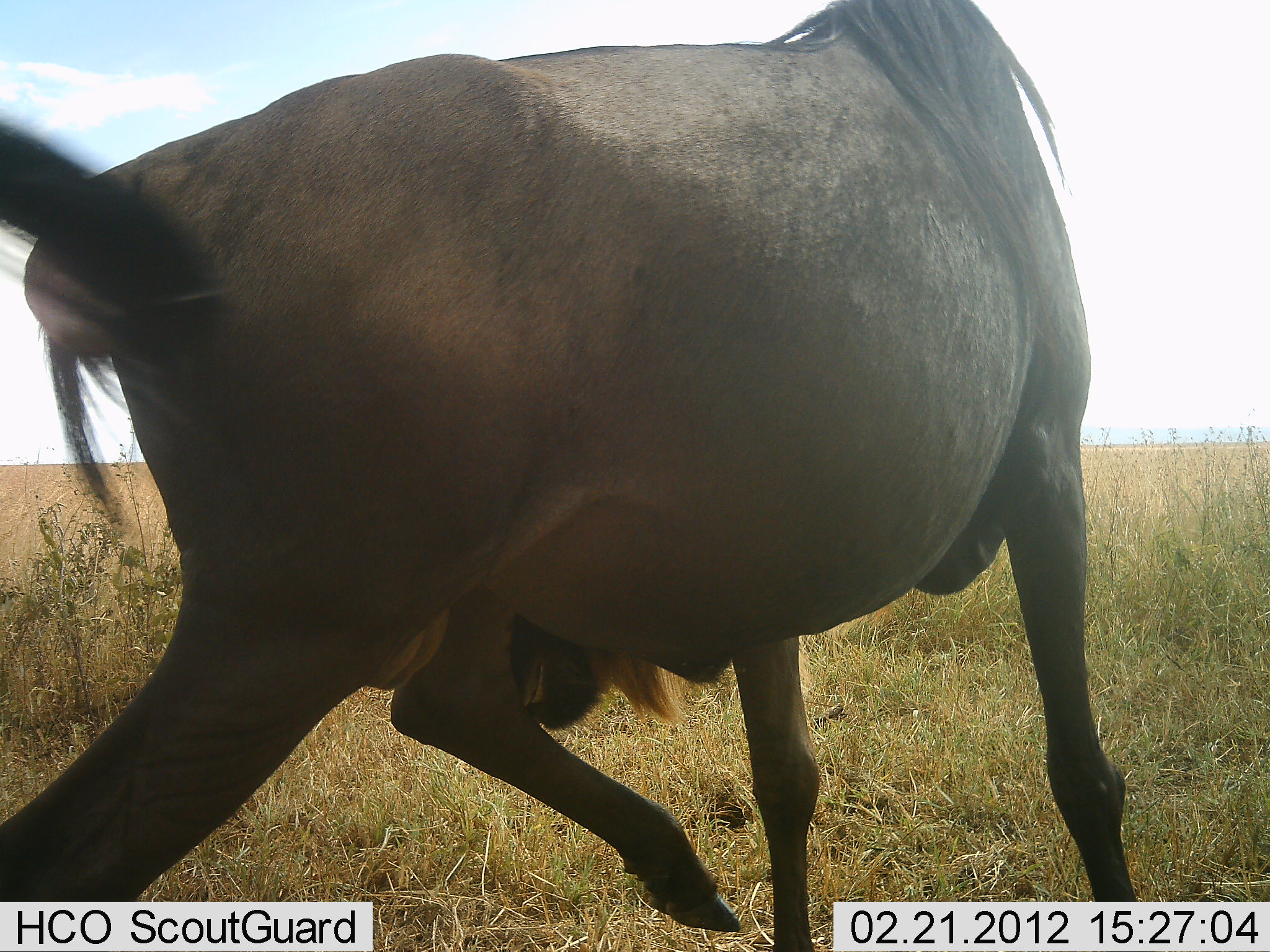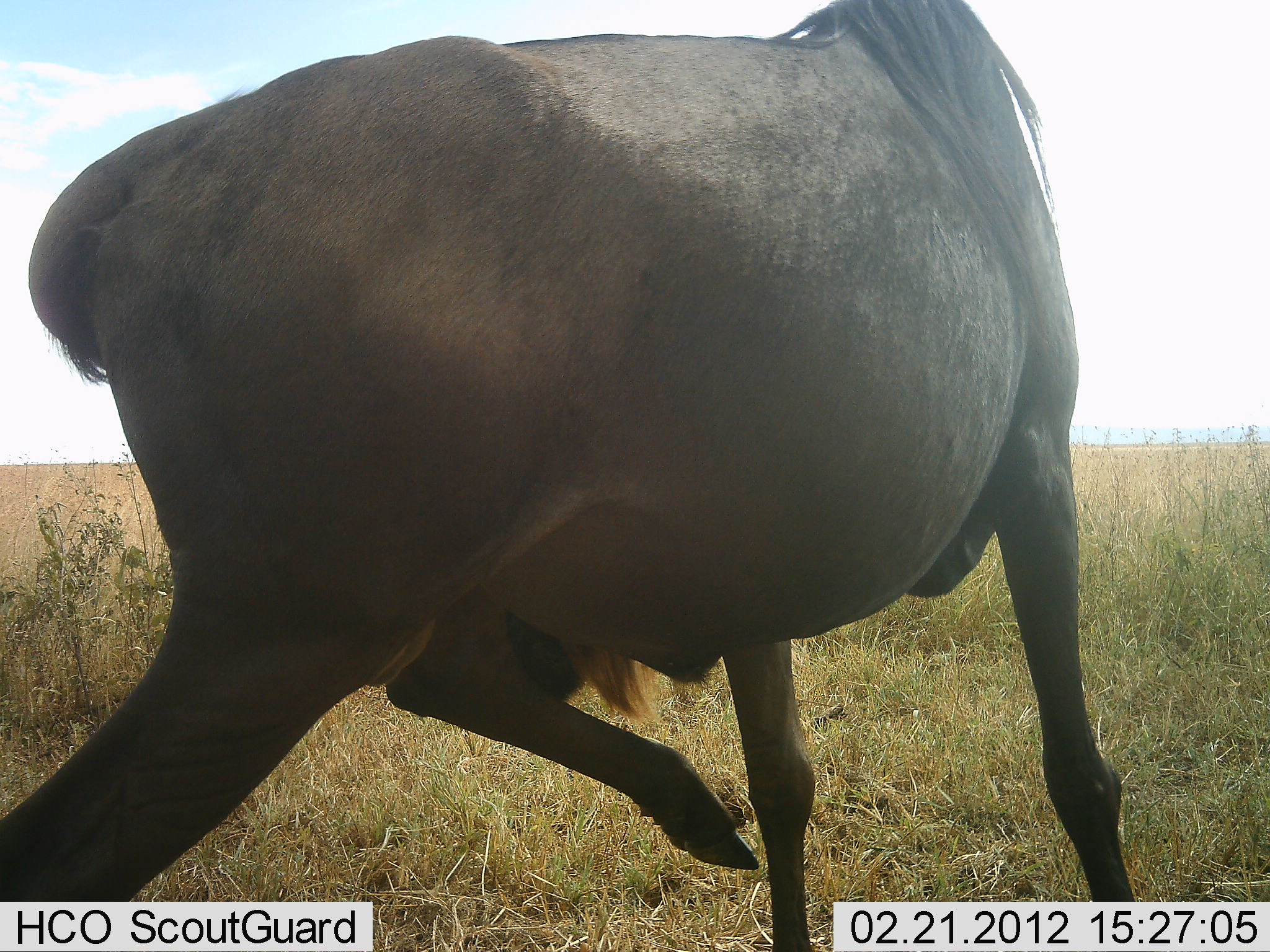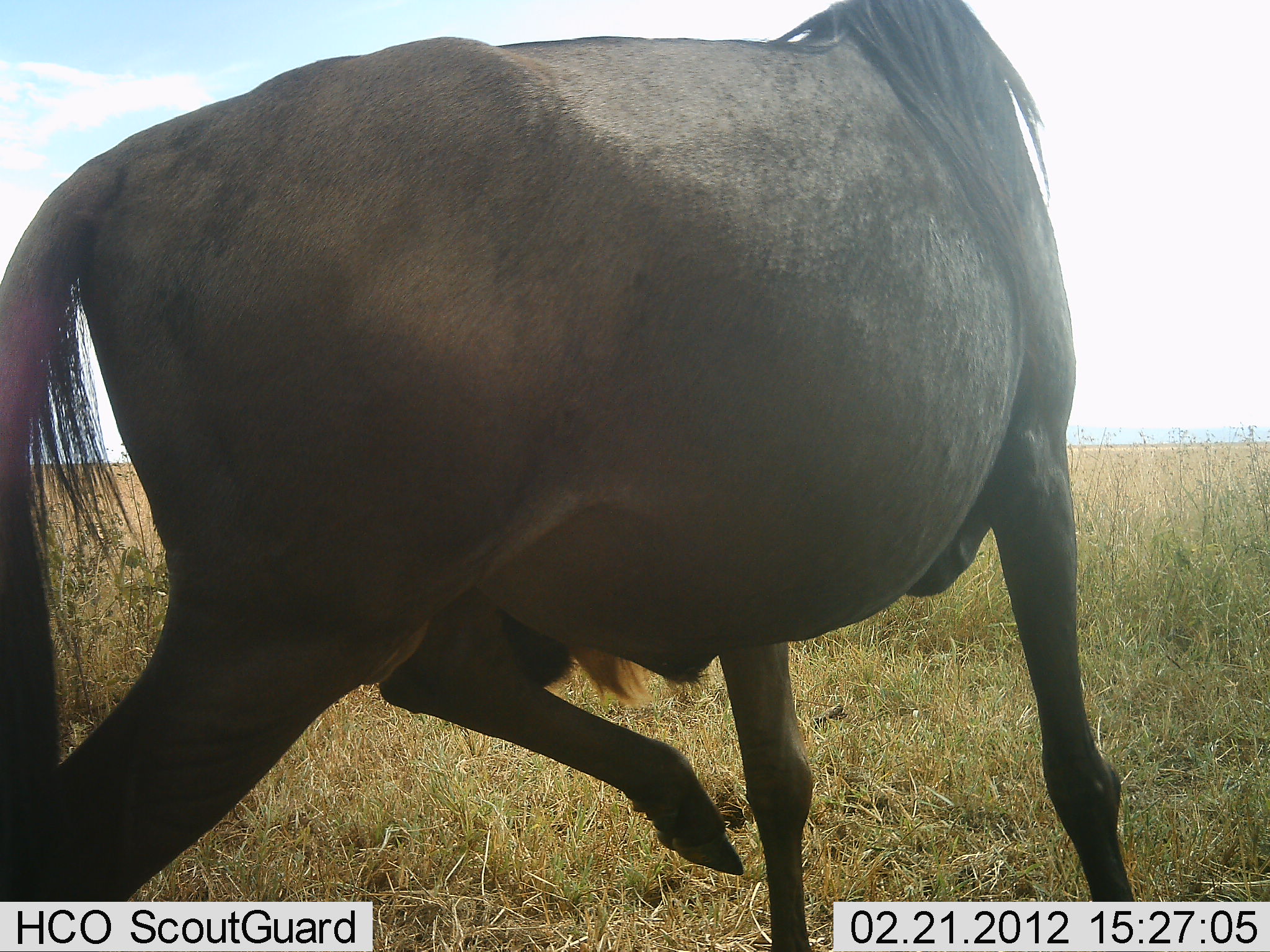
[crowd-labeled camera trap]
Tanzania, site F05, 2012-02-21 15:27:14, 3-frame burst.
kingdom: Animalia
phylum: Chordata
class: Mammalia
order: Artiodactyla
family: Bovidae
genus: Connochaetes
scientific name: Connochaetes taurinus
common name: blue wildebeest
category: wildebeest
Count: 1.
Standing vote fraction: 77%.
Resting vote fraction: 8%.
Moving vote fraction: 15%.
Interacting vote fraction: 8%.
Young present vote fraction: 0%.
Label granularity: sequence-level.